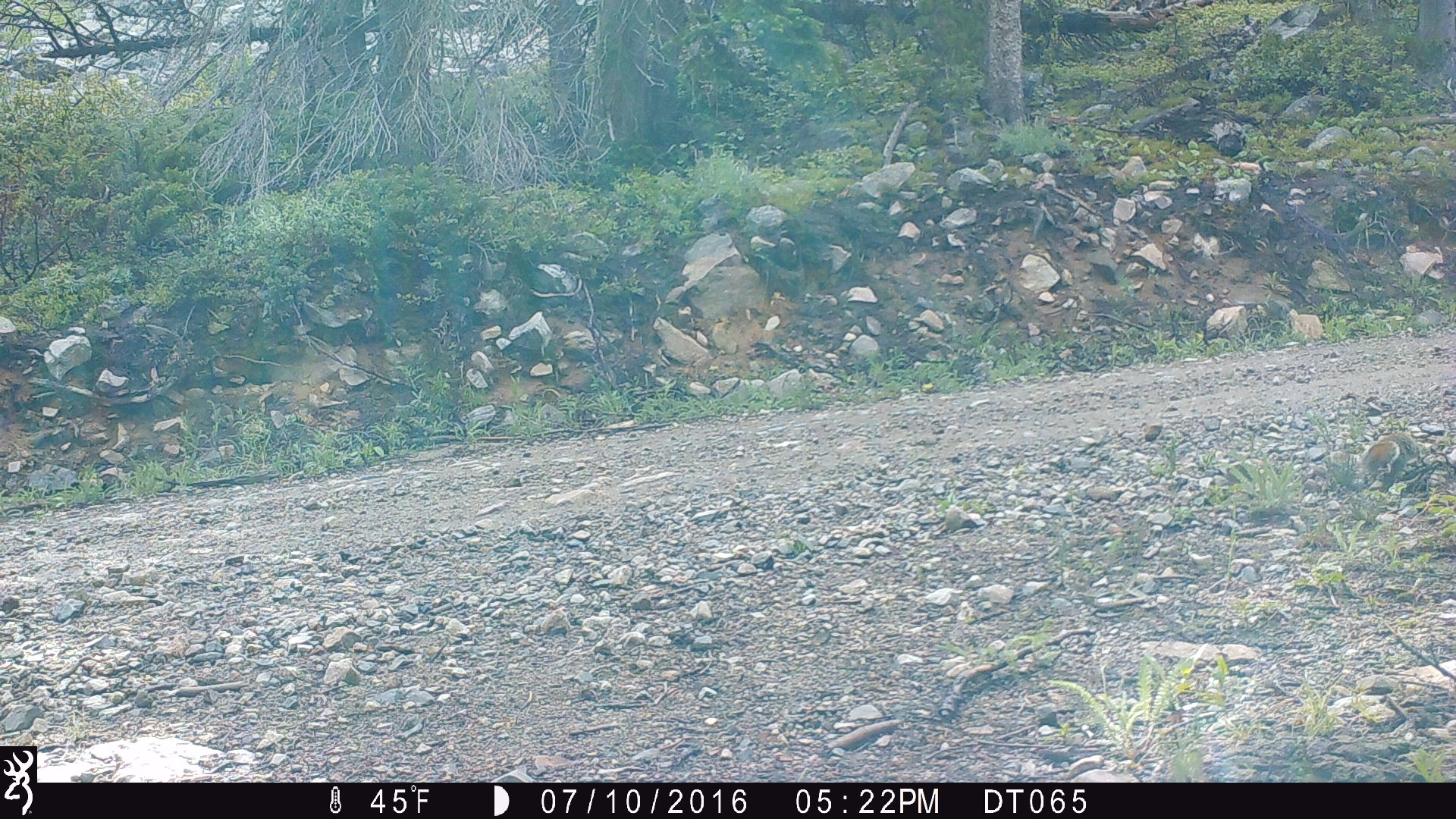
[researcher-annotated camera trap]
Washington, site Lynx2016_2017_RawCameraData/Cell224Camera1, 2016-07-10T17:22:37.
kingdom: Animalia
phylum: Chordata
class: Mammalia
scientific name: Mammalia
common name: small mammal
Small mammal (Mammalia). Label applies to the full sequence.